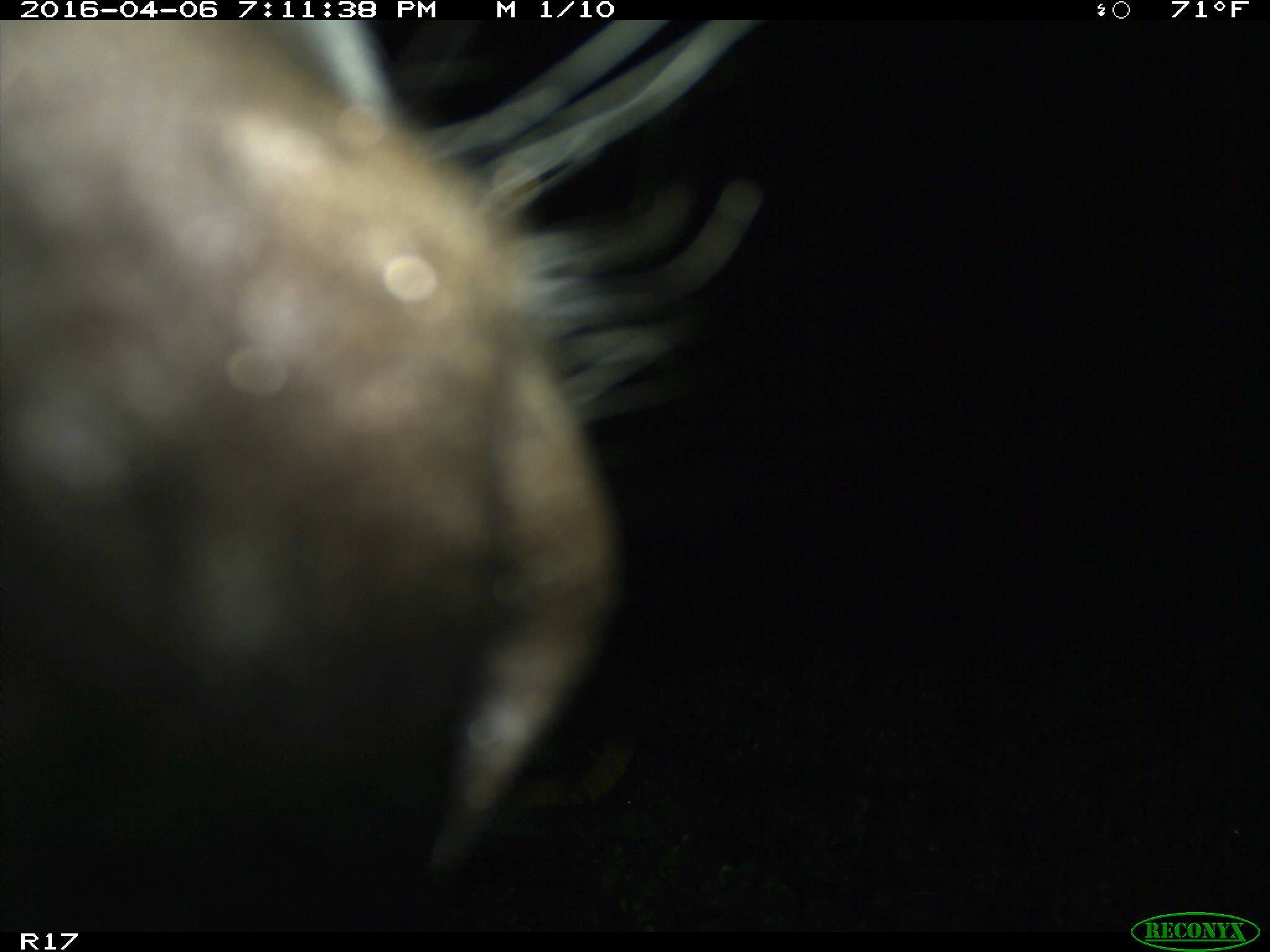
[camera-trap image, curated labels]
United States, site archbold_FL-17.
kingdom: Animalia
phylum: Chordata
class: Mammalia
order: Artiodactyla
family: Bovidae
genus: Bos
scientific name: Bos taurus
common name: domestic cow